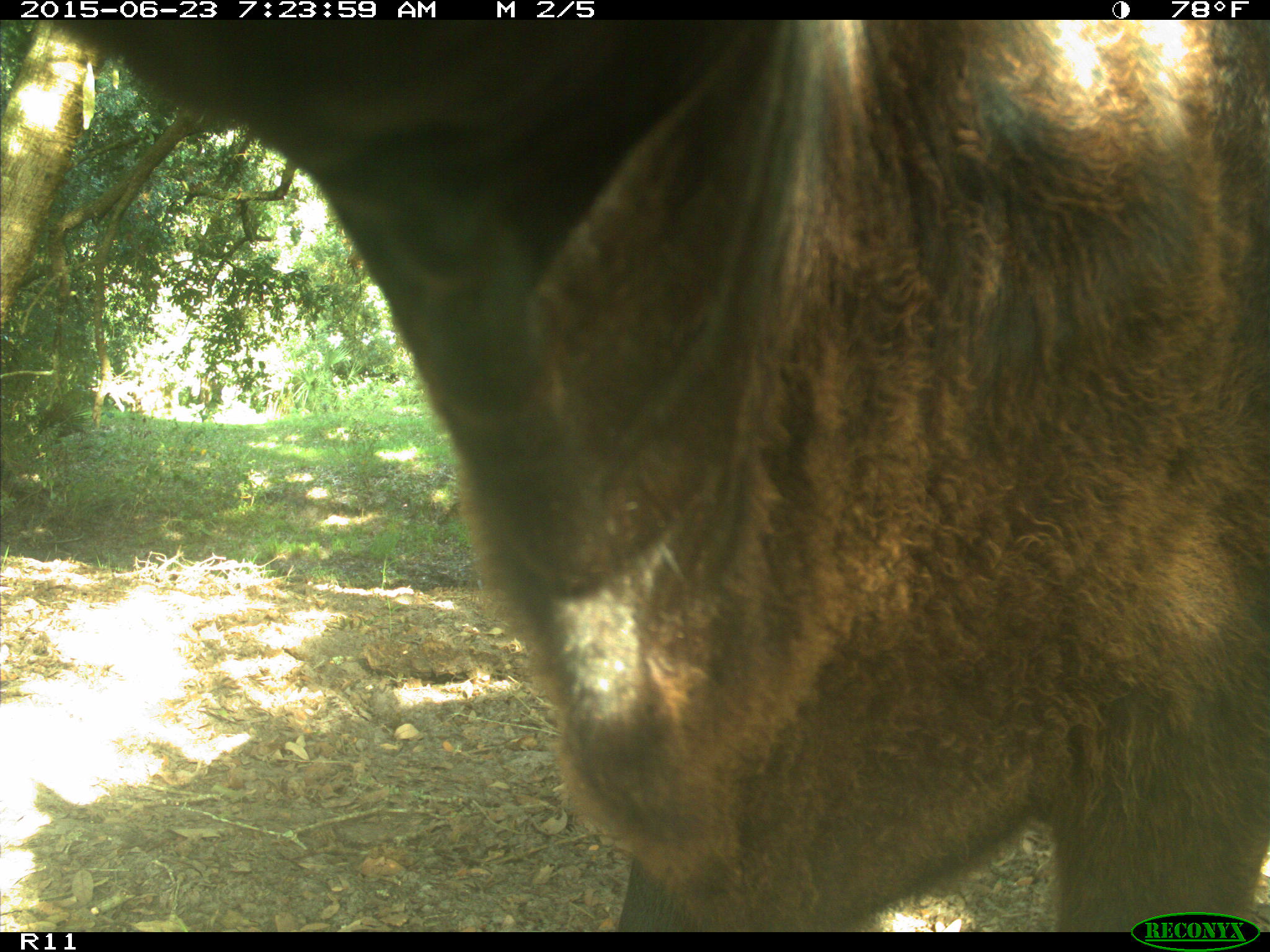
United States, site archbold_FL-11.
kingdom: Animalia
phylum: Chordata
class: Mammalia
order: Artiodactyla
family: Bovidae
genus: Bos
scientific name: Bos taurus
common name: domestic cow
Bos taurus (domestic cow).